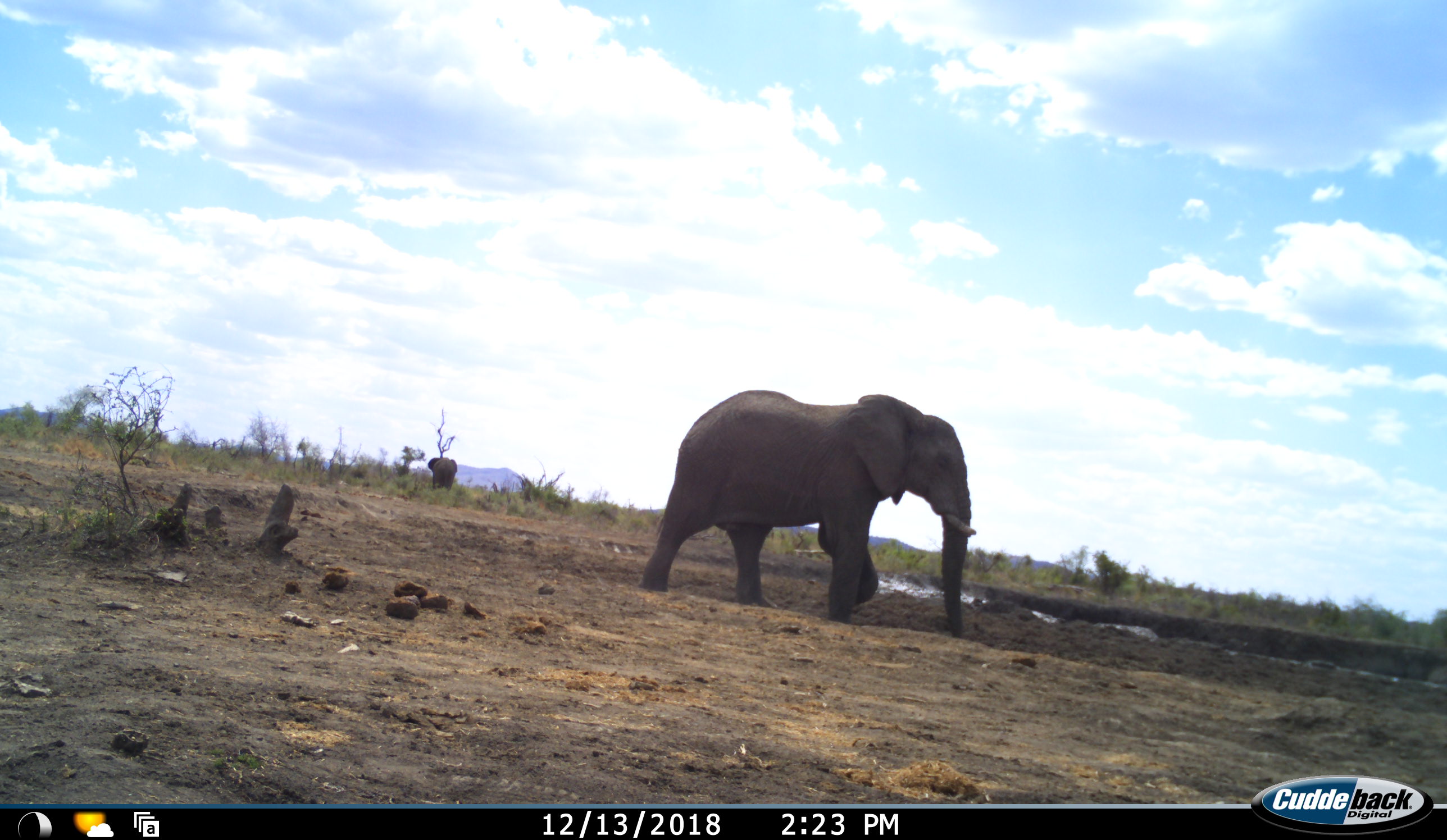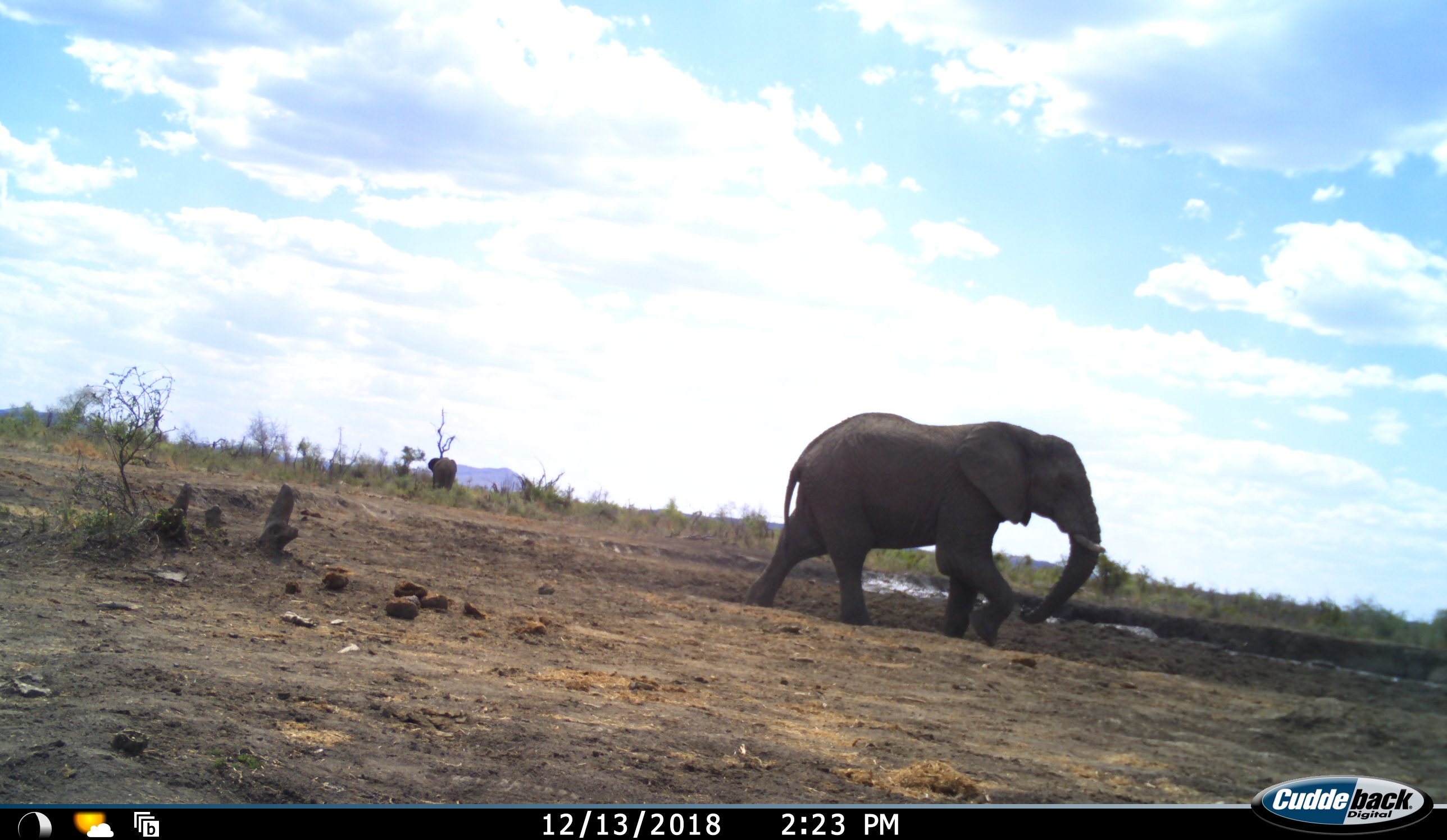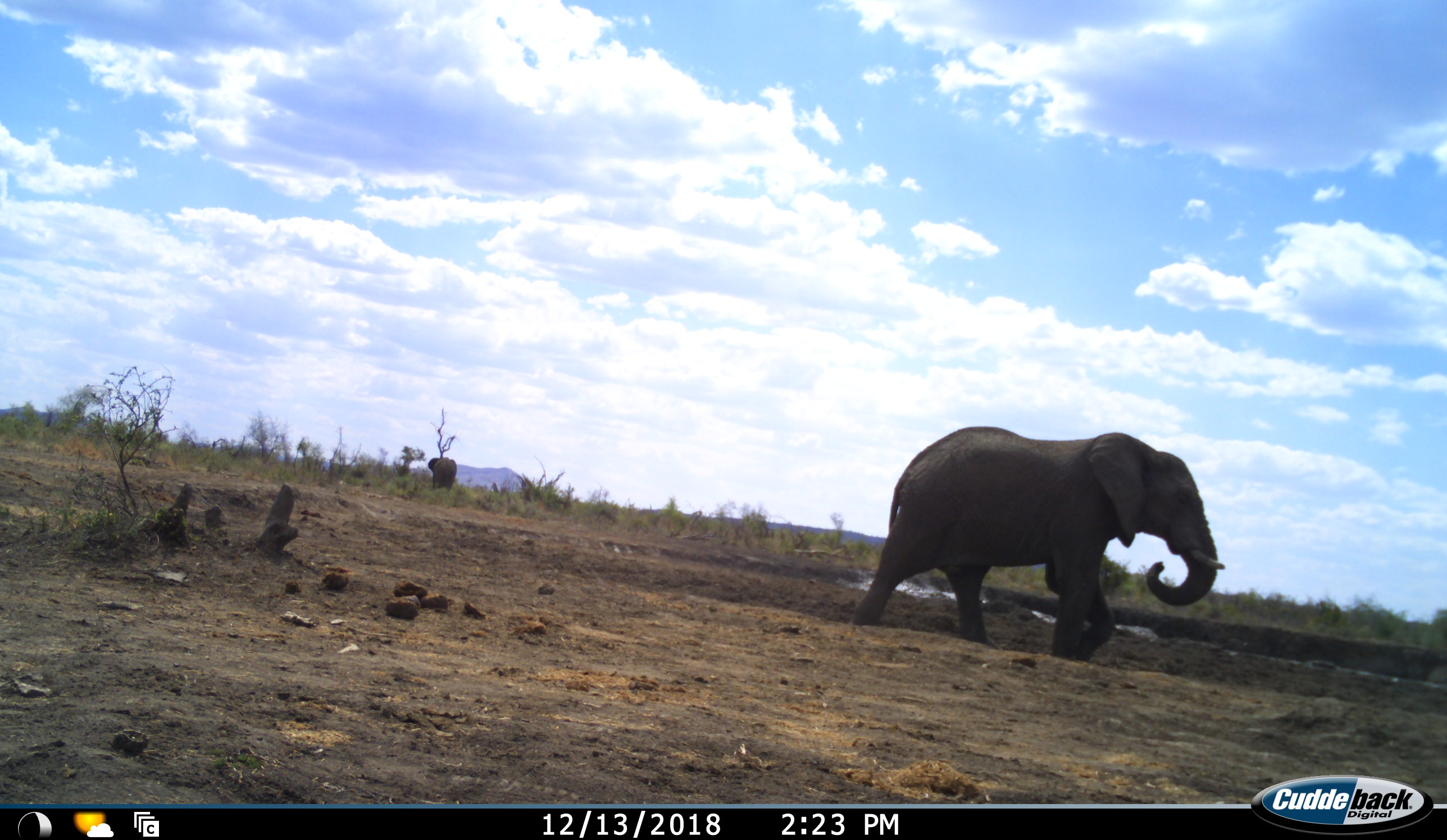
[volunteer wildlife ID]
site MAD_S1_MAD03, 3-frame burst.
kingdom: Animalia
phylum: Chordata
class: Mammalia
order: Proboscidea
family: Elephantidae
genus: Loxodonta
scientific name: Loxodonta africana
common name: african bush elephant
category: elephant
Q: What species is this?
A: Elephant (african bush elephant) (Loxodonta africana).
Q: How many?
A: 2.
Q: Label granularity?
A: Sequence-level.